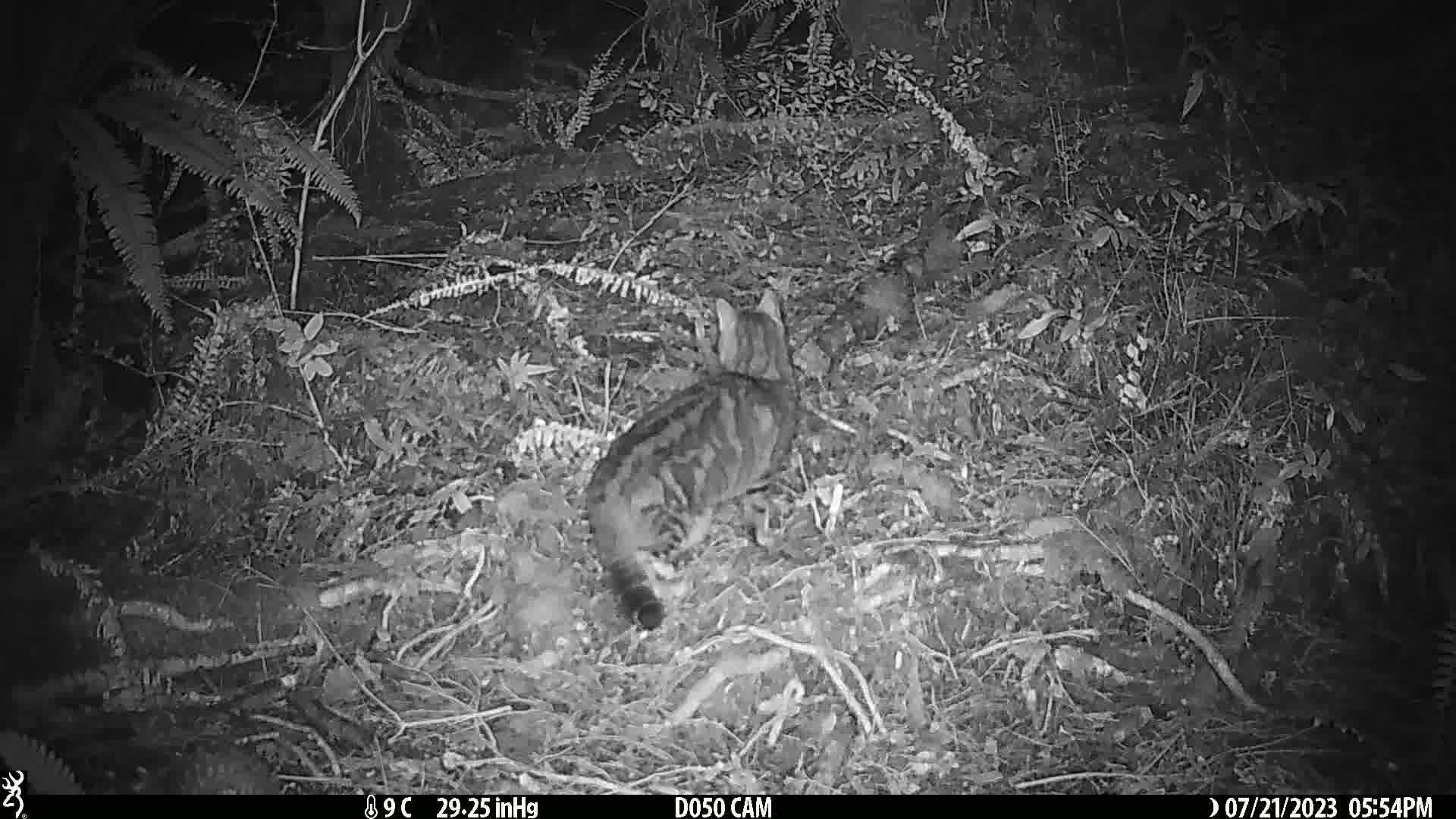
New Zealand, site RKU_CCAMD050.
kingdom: Animalia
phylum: Chordata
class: Mammalia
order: Carnivora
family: Felidae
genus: Felis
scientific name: Felis catus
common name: domestic cat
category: cat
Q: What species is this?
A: Cat (domestic cat) (Felis catus).